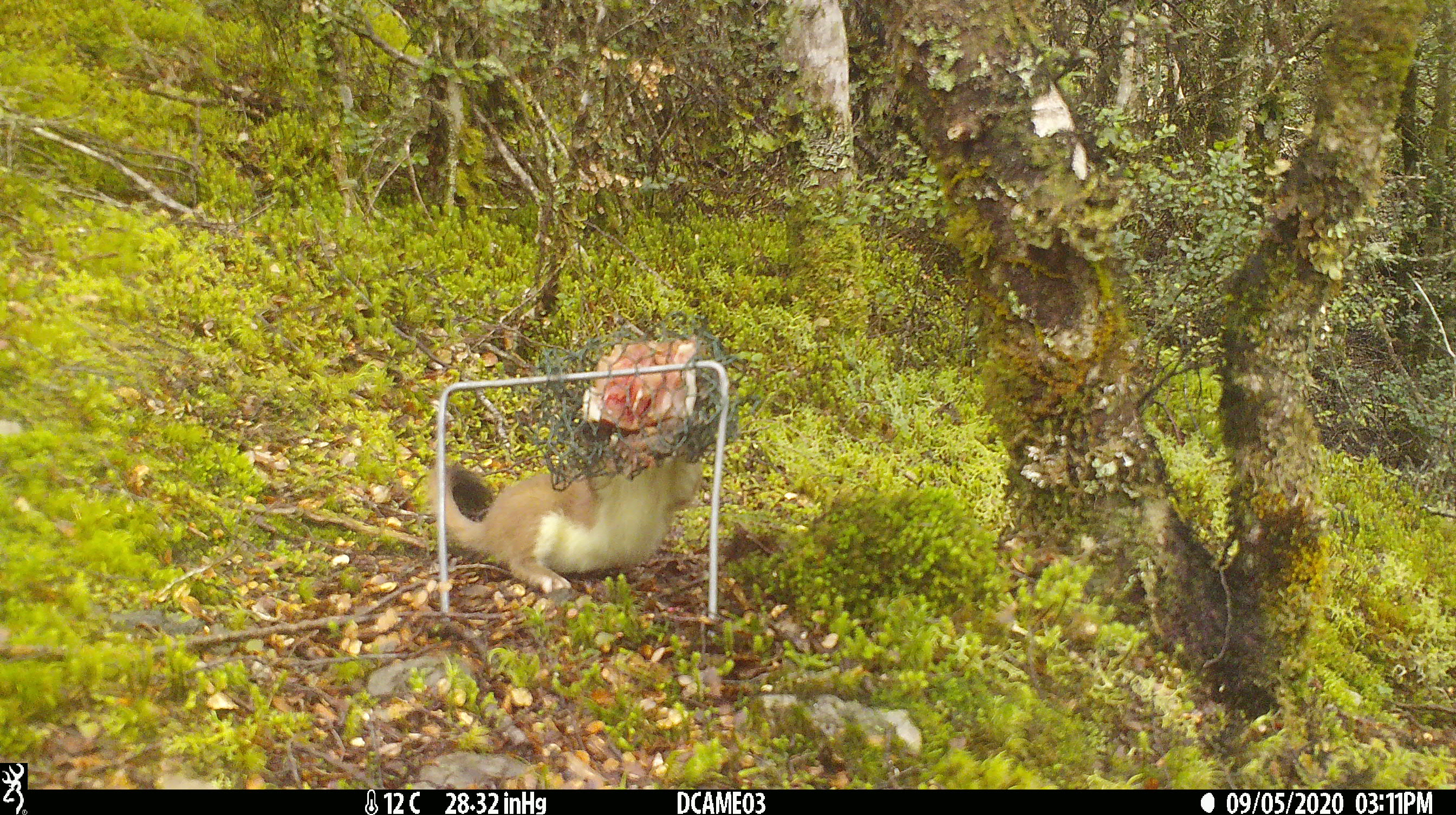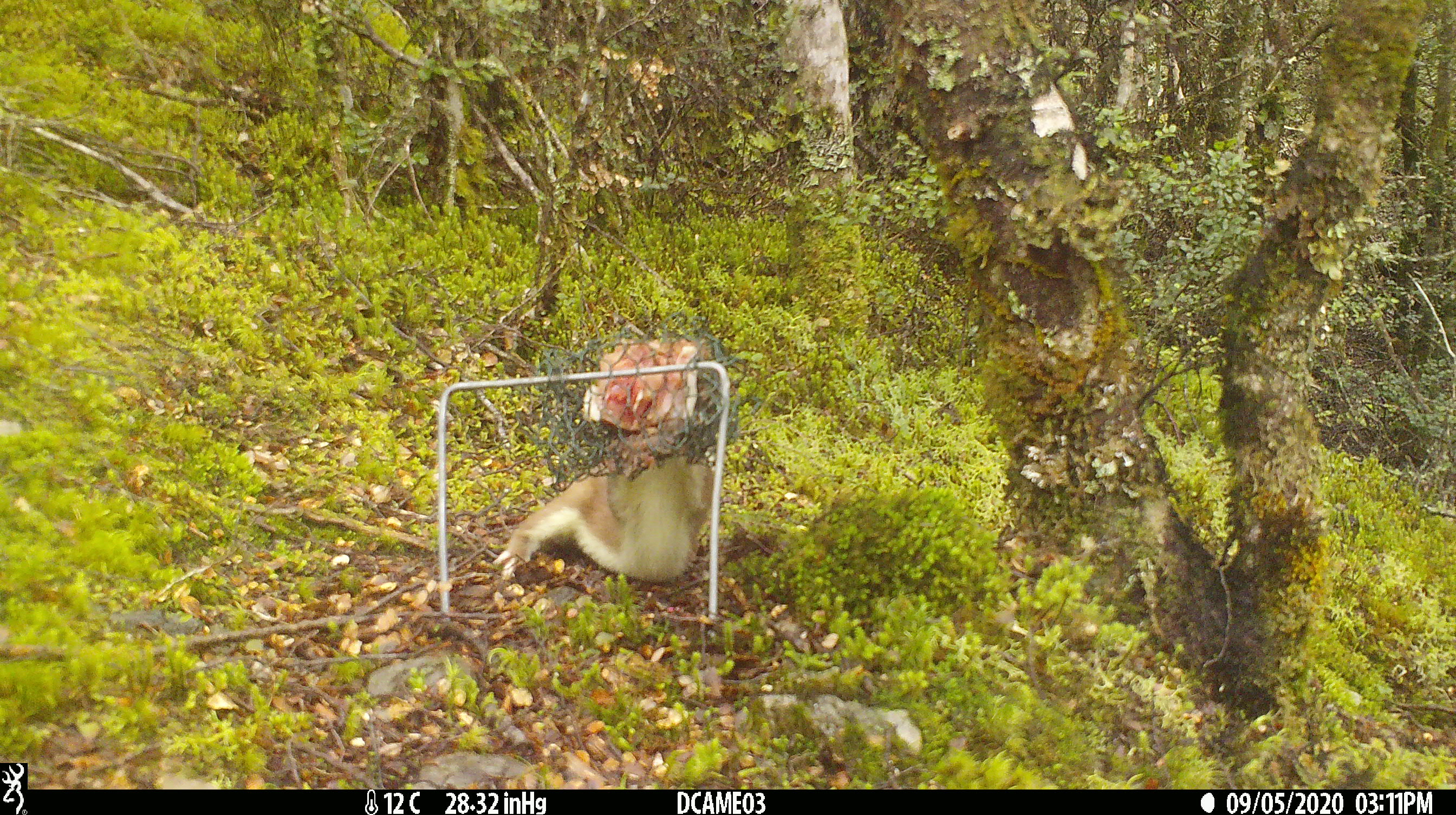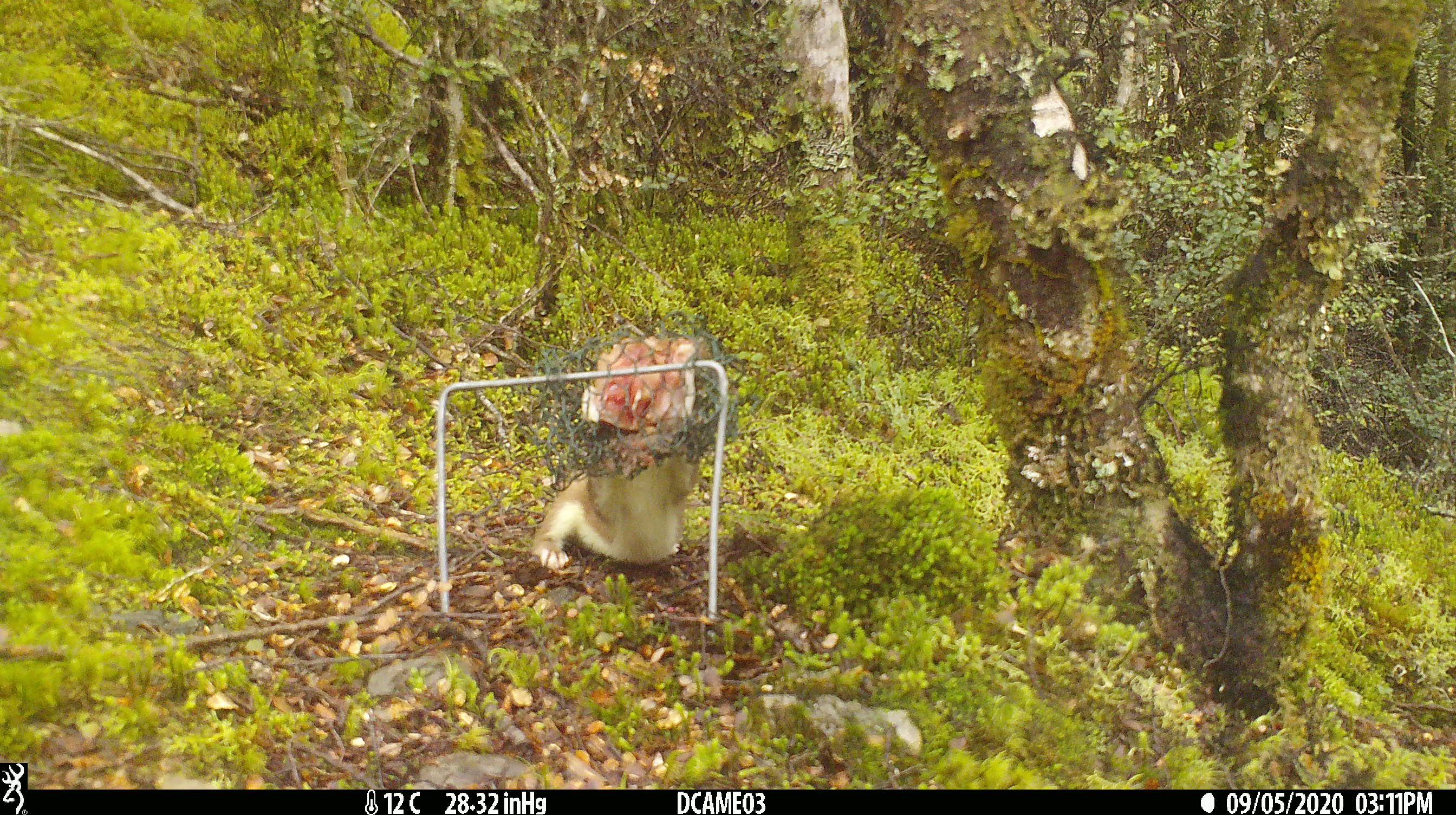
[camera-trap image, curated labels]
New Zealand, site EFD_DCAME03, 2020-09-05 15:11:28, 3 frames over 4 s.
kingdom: Animalia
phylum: Chordata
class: Mammalia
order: Carnivora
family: Mustelidae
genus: Mustela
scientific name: Mustela erminea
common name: stoat